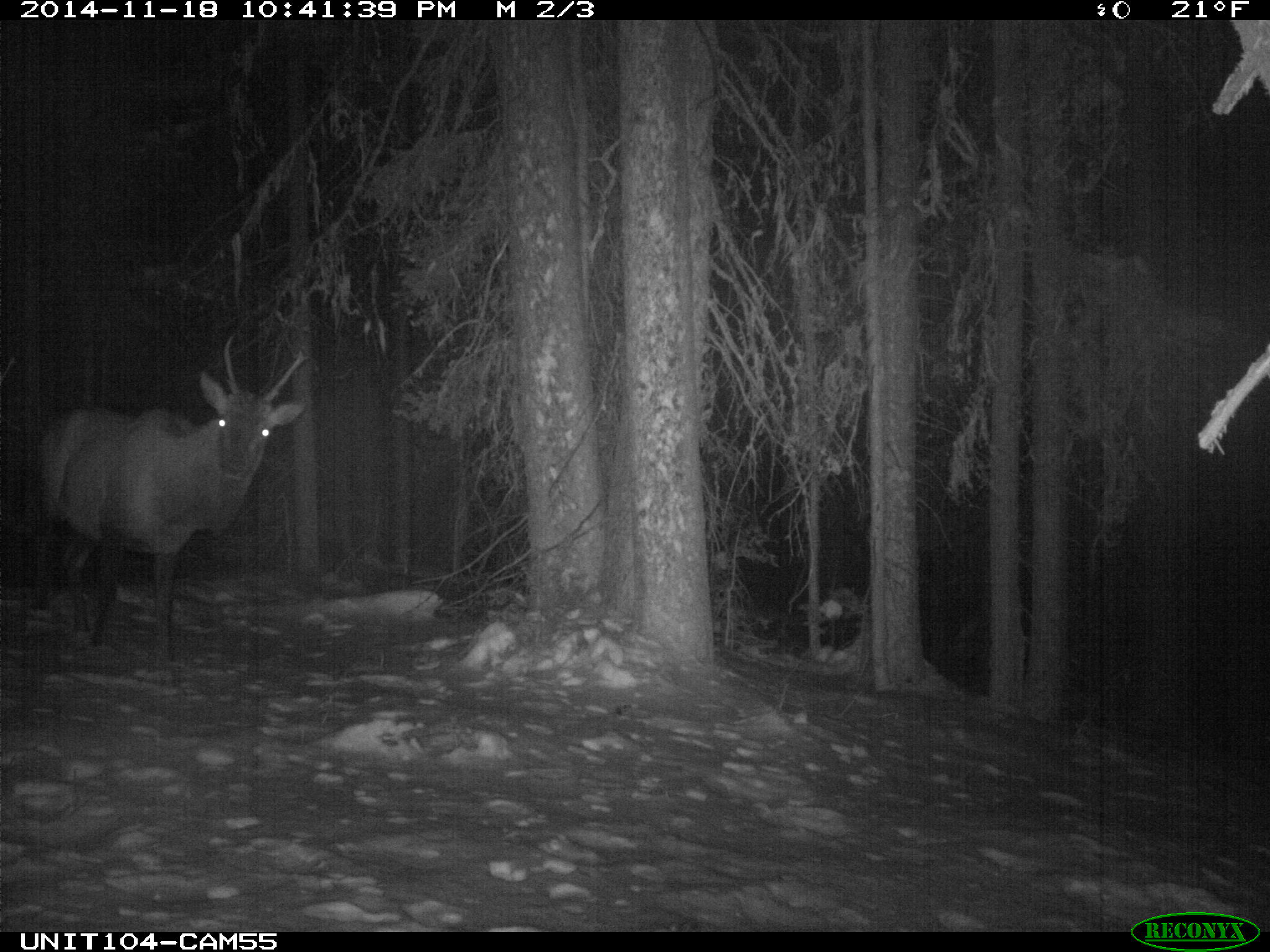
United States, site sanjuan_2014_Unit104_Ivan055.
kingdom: Animalia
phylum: Chordata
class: Mammalia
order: Artiodactyla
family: Cervidae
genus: Cervus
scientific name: Cervus elaphus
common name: red deer